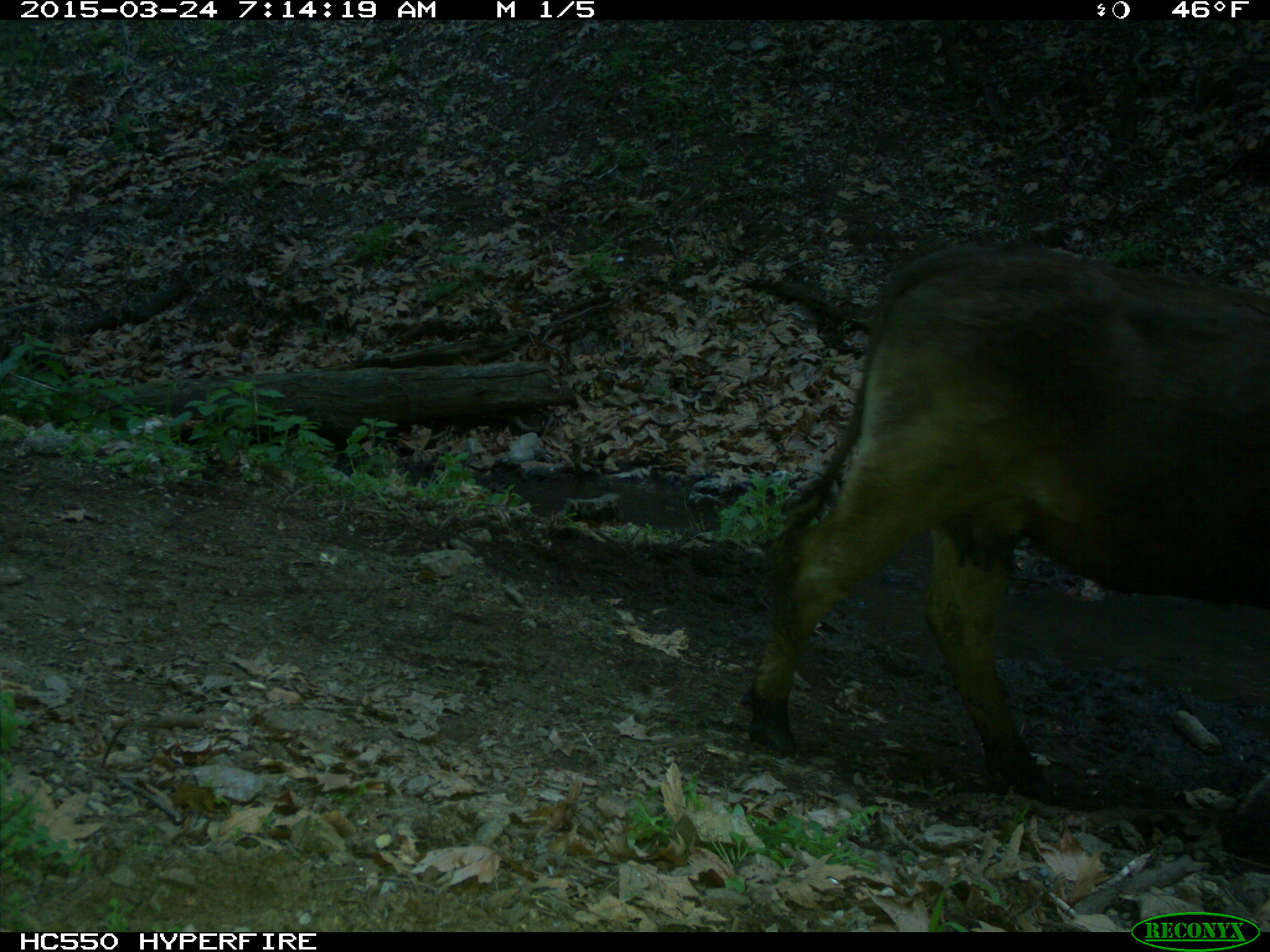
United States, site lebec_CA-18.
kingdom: Animalia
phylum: Chordata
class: Mammalia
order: Artiodactyla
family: Bovidae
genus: Bos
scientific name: Bos taurus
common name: domestic cow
Bos taurus (domestic cow).